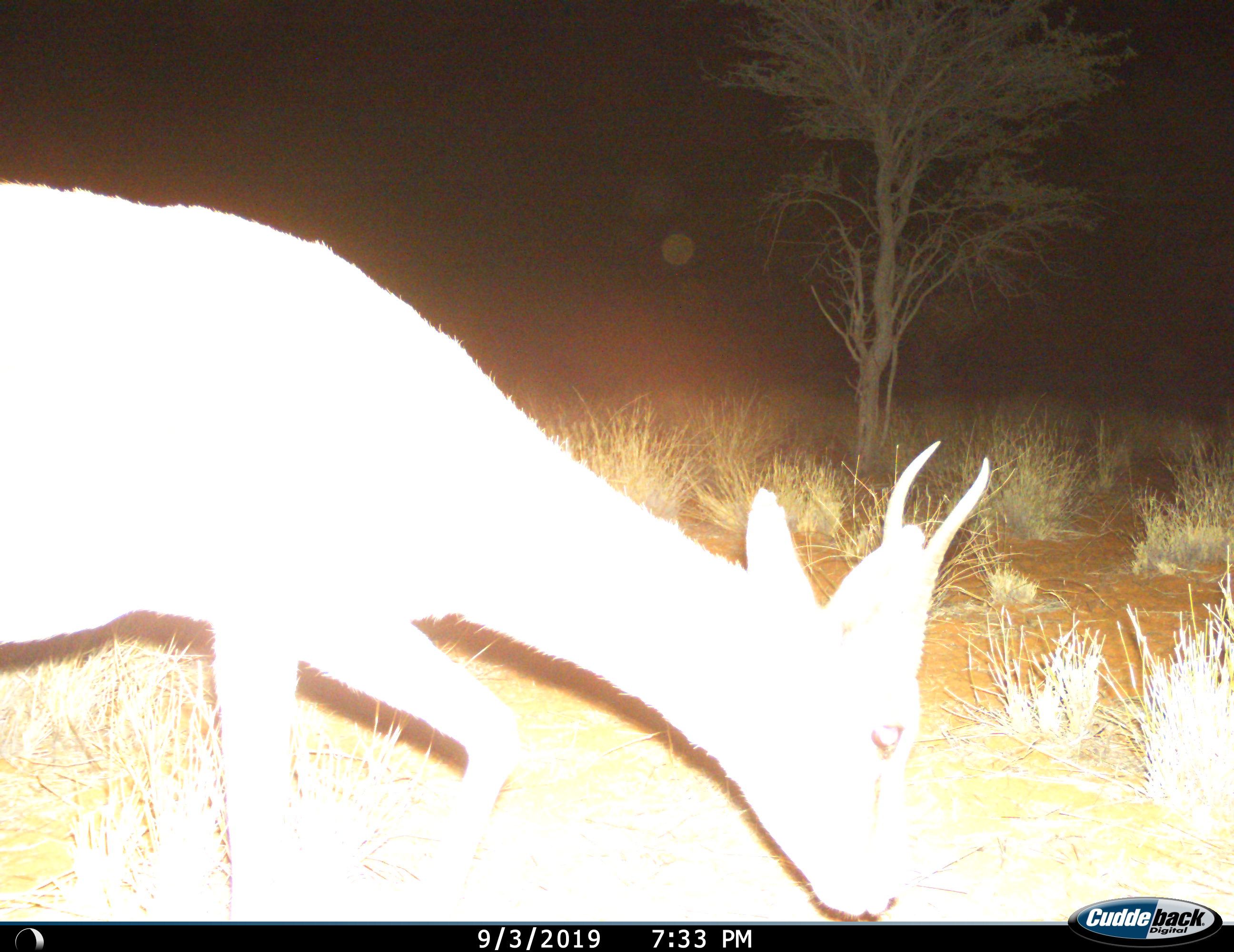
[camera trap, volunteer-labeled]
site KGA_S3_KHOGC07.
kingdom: Animalia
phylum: Chordata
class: Mammalia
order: Artiodactyla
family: Bovidae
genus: Antidorcas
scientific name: Antidorcas marsupialis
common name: springbok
Springbok (Antidorcas marsupialis), count 1. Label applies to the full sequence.